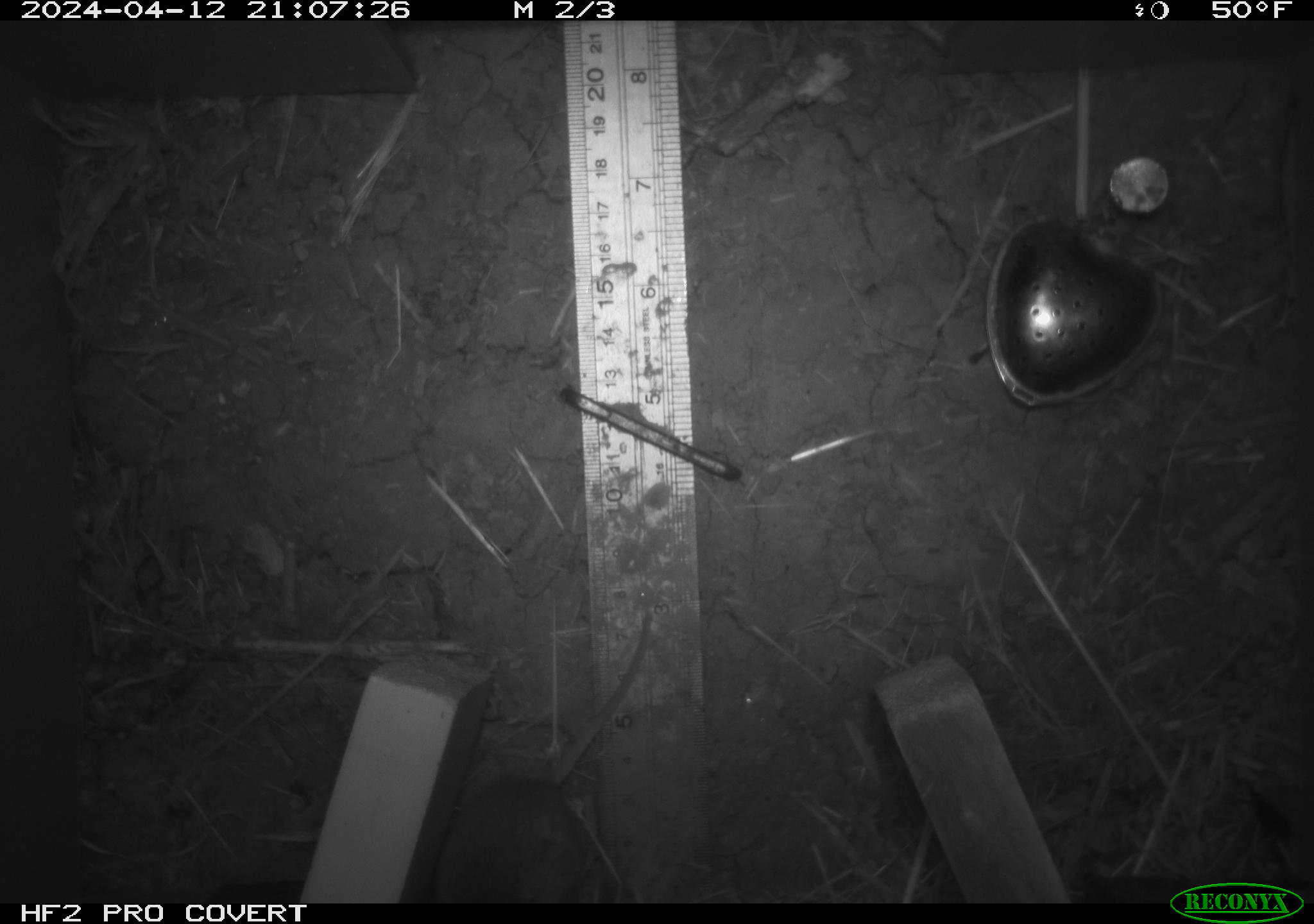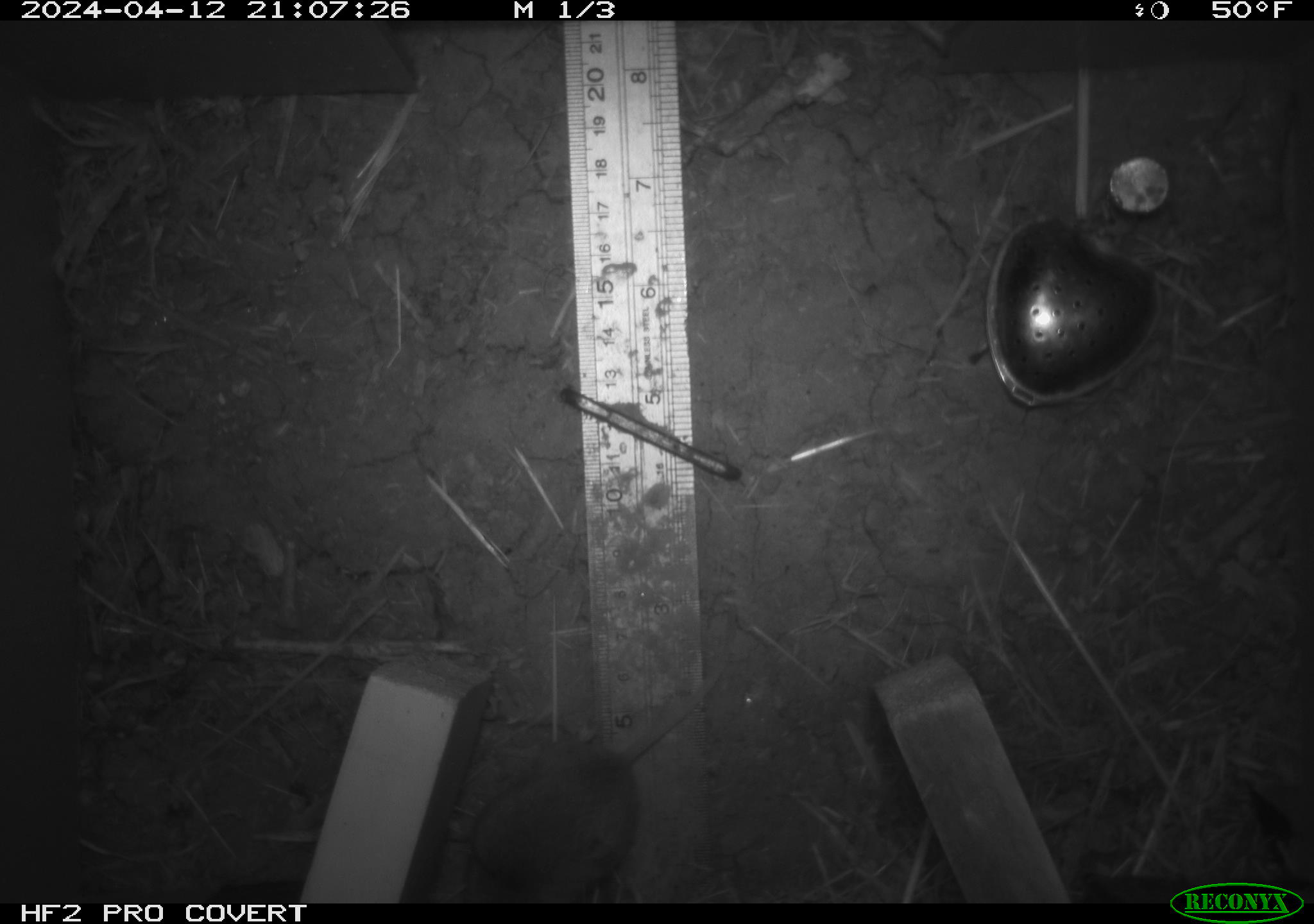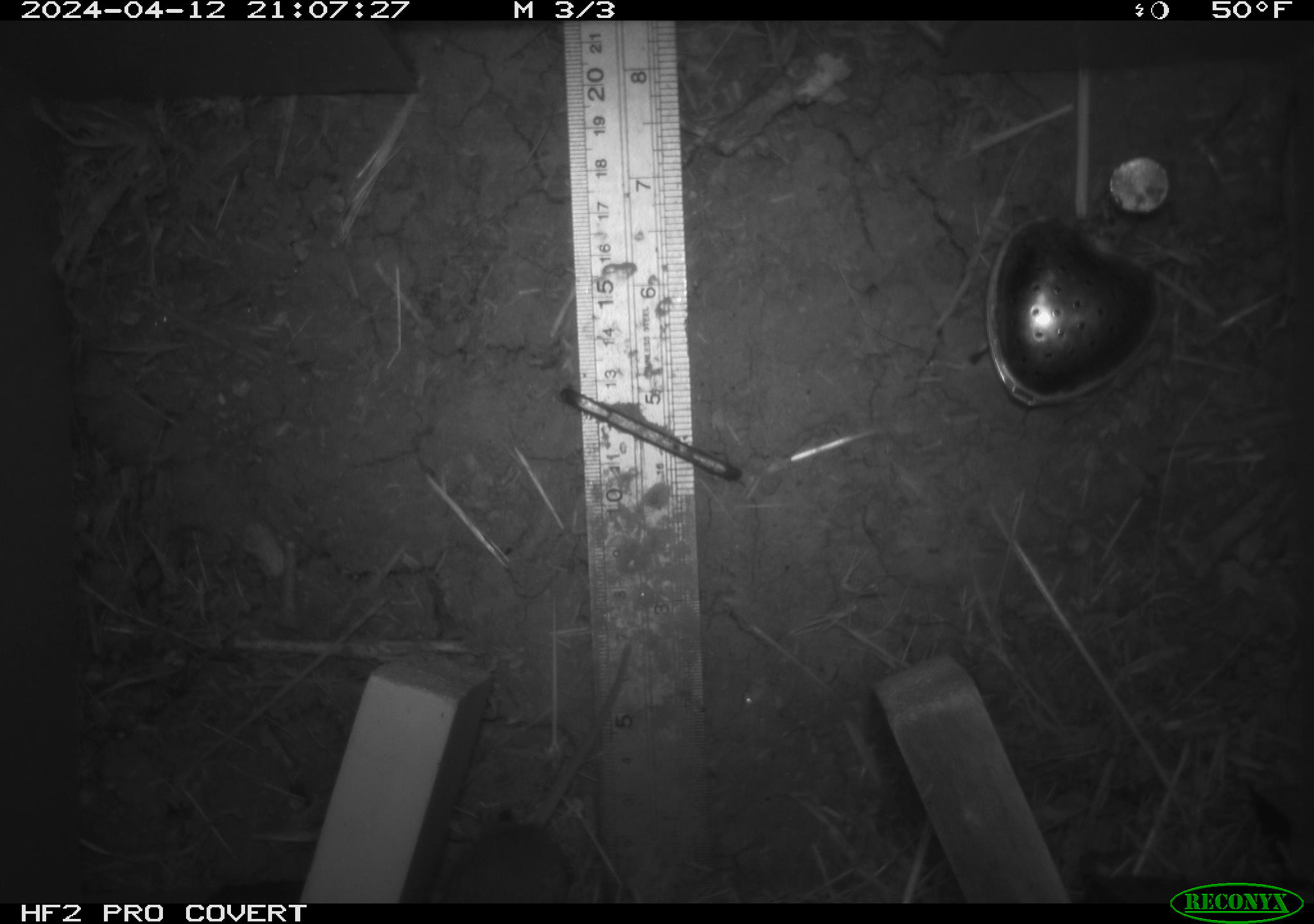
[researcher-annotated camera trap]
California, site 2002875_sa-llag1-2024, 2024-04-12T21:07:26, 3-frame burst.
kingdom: Animalia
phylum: Chordata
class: Mammalia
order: Rodentia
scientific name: Rodentia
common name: mouse species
Mouse species (Rodentia).